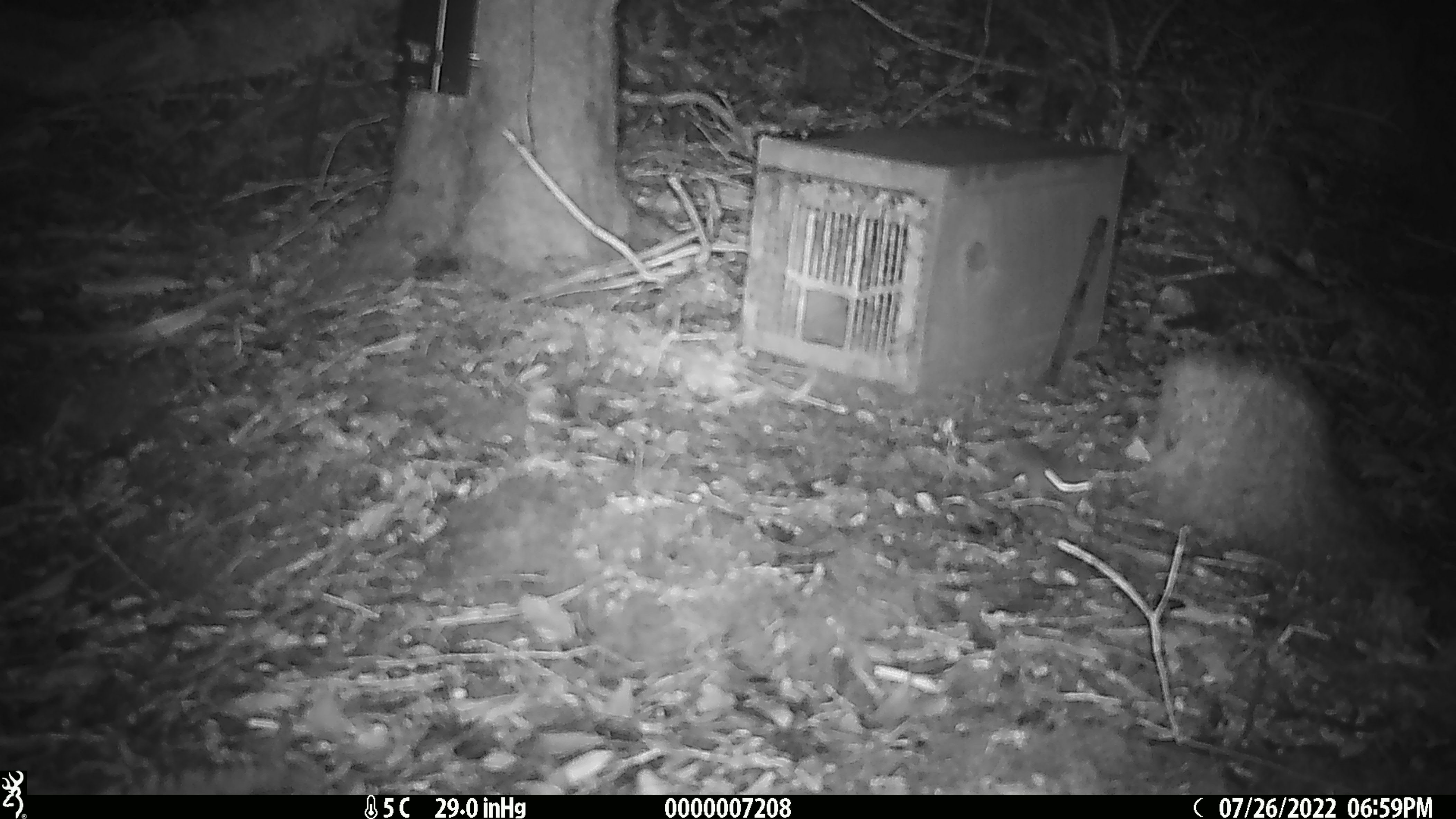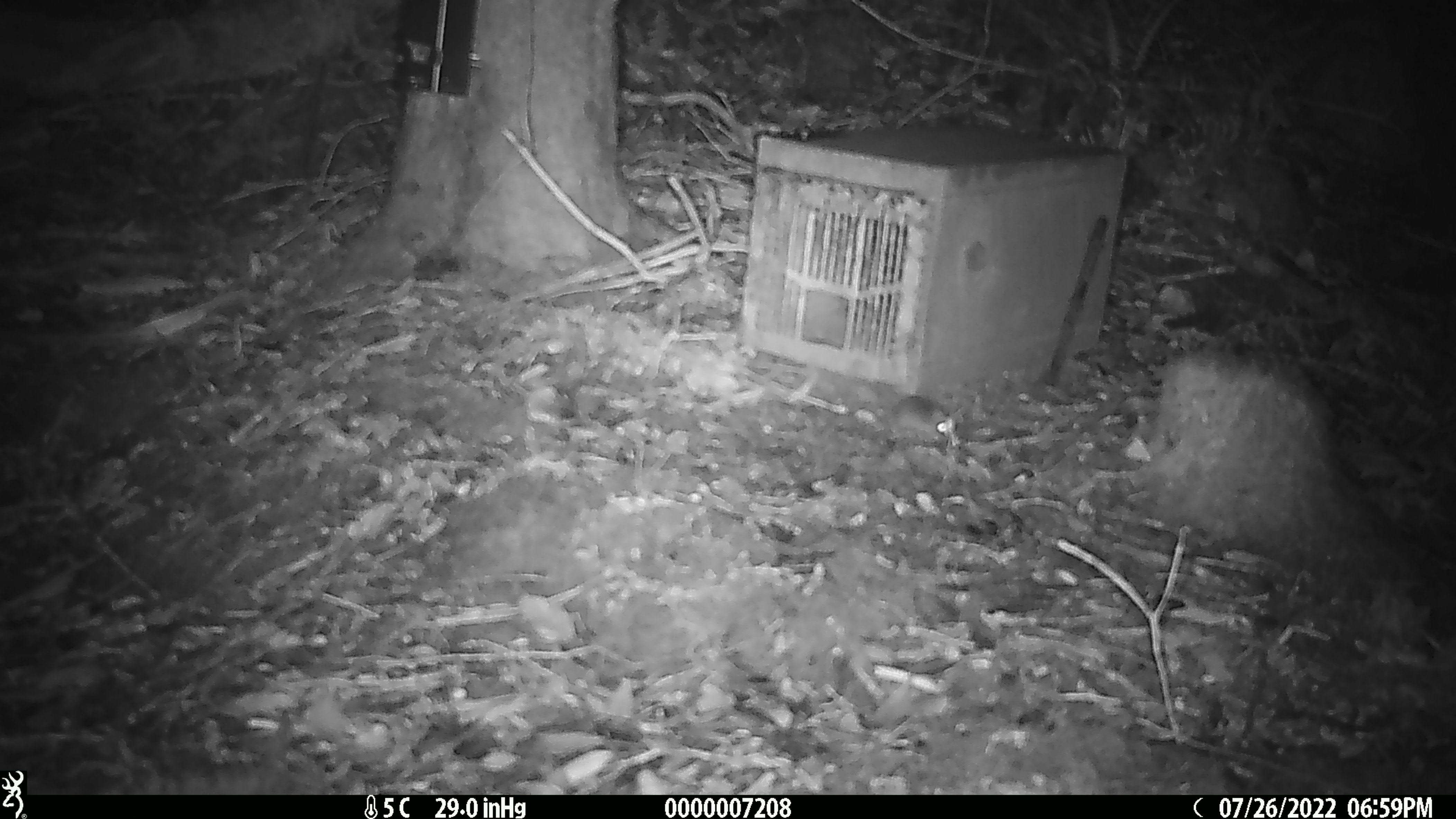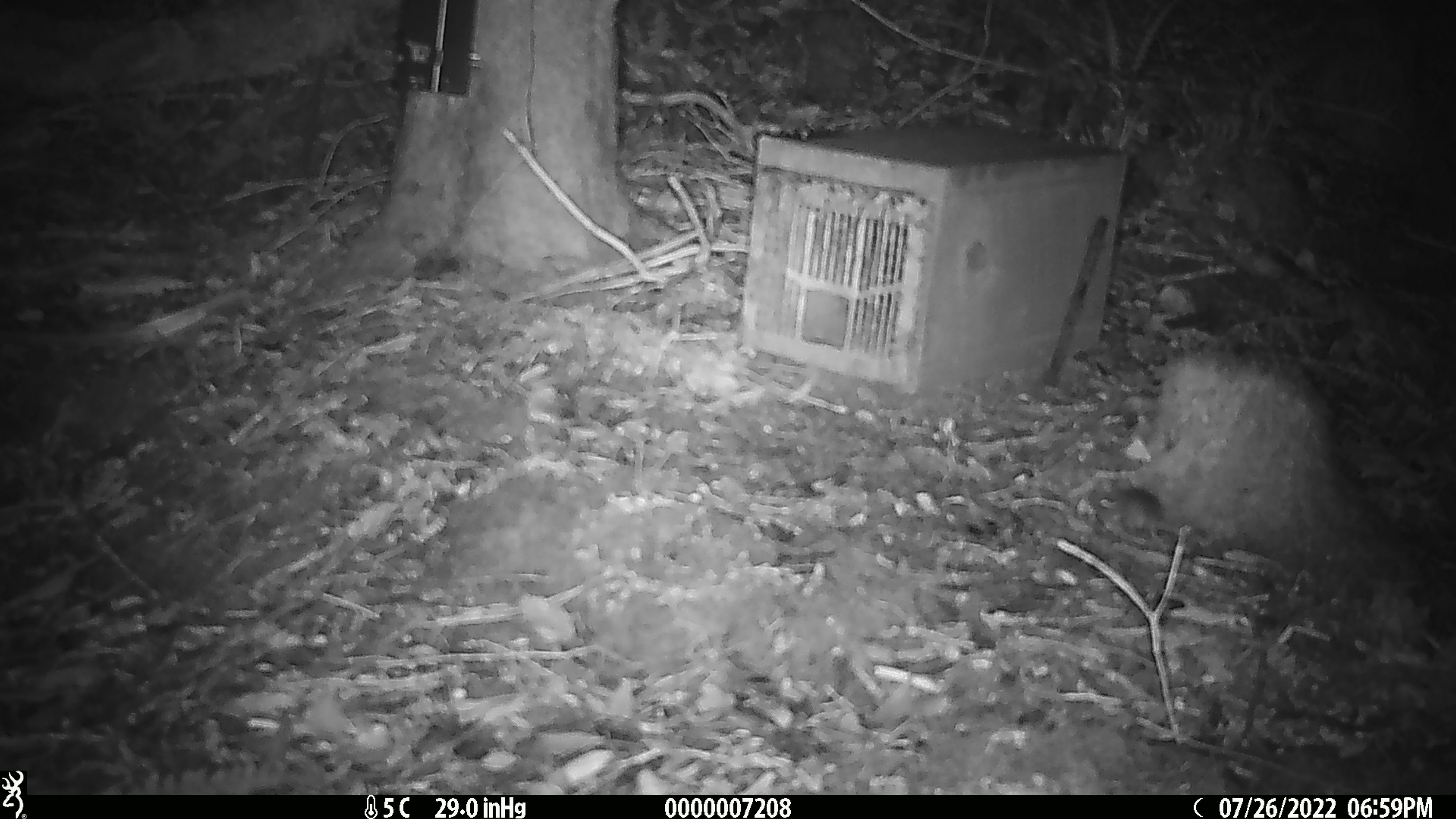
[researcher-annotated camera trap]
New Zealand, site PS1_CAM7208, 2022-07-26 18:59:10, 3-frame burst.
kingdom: Animalia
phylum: Chordata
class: Mammalia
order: Rodentia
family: Muridae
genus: Mus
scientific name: Mus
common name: mouse